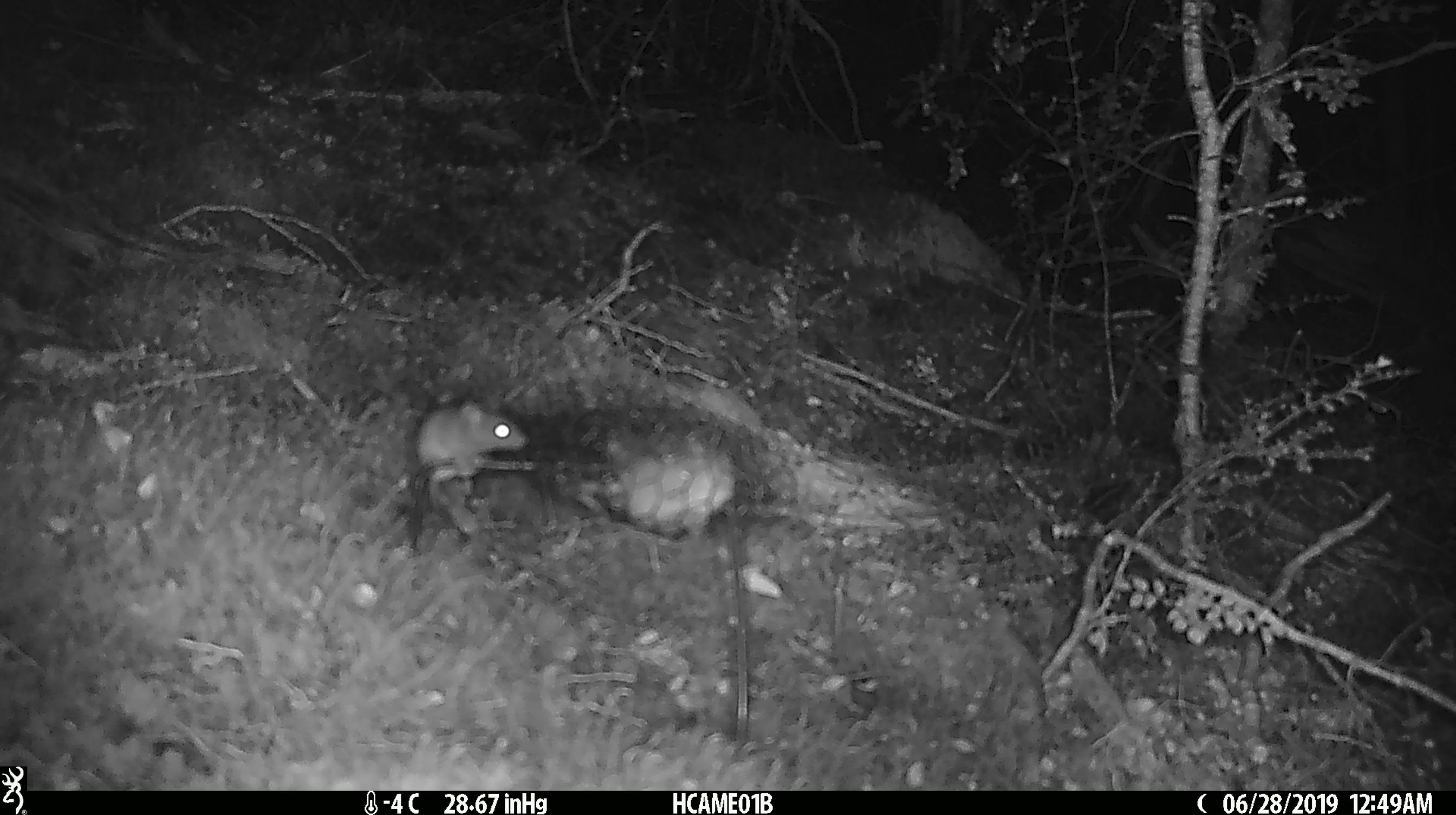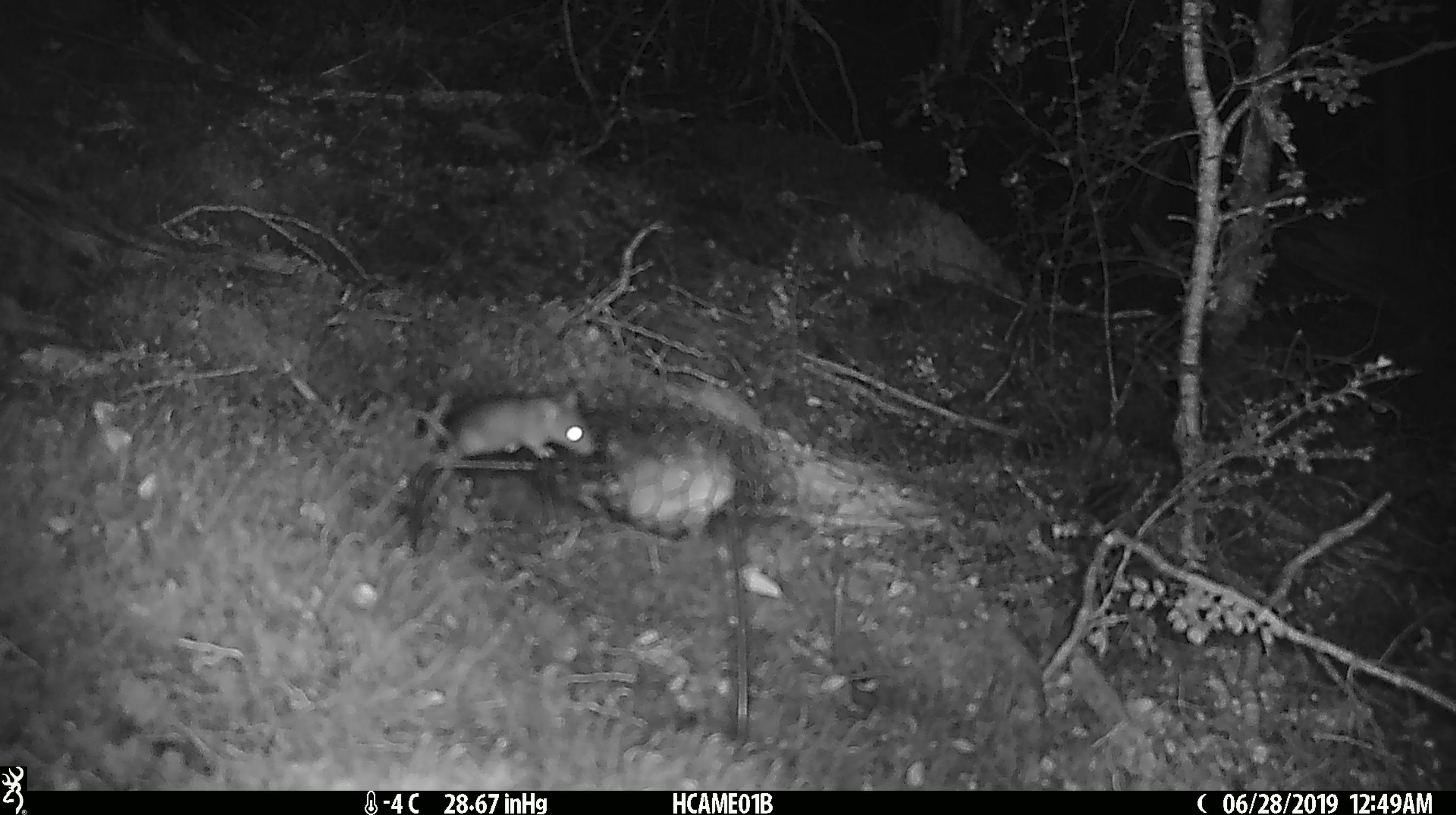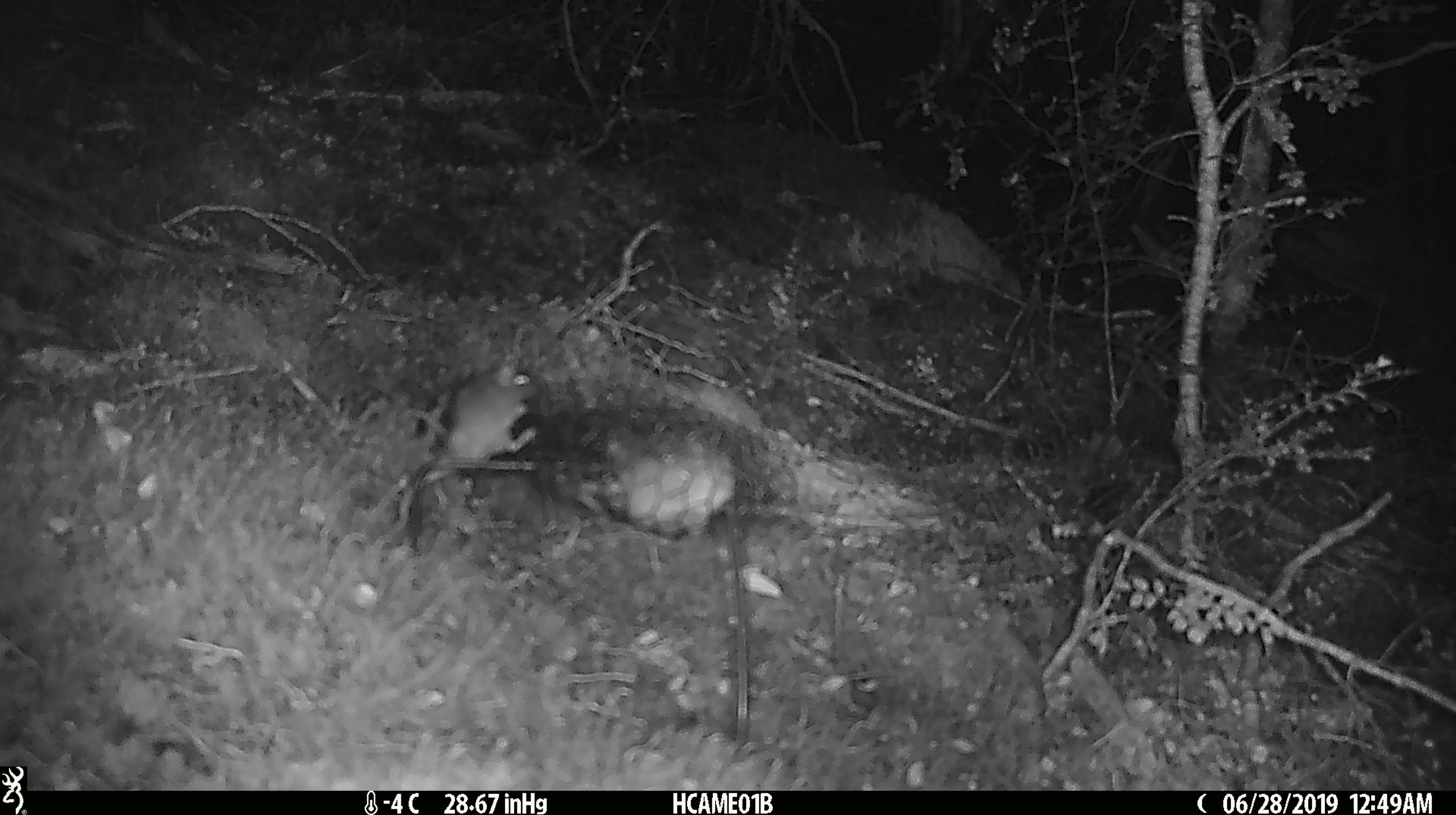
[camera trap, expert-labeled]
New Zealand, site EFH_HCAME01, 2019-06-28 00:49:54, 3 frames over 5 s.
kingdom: Animalia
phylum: Chordata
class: Mammalia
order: Rodentia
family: Muridae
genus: Mus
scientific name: Mus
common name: mouse